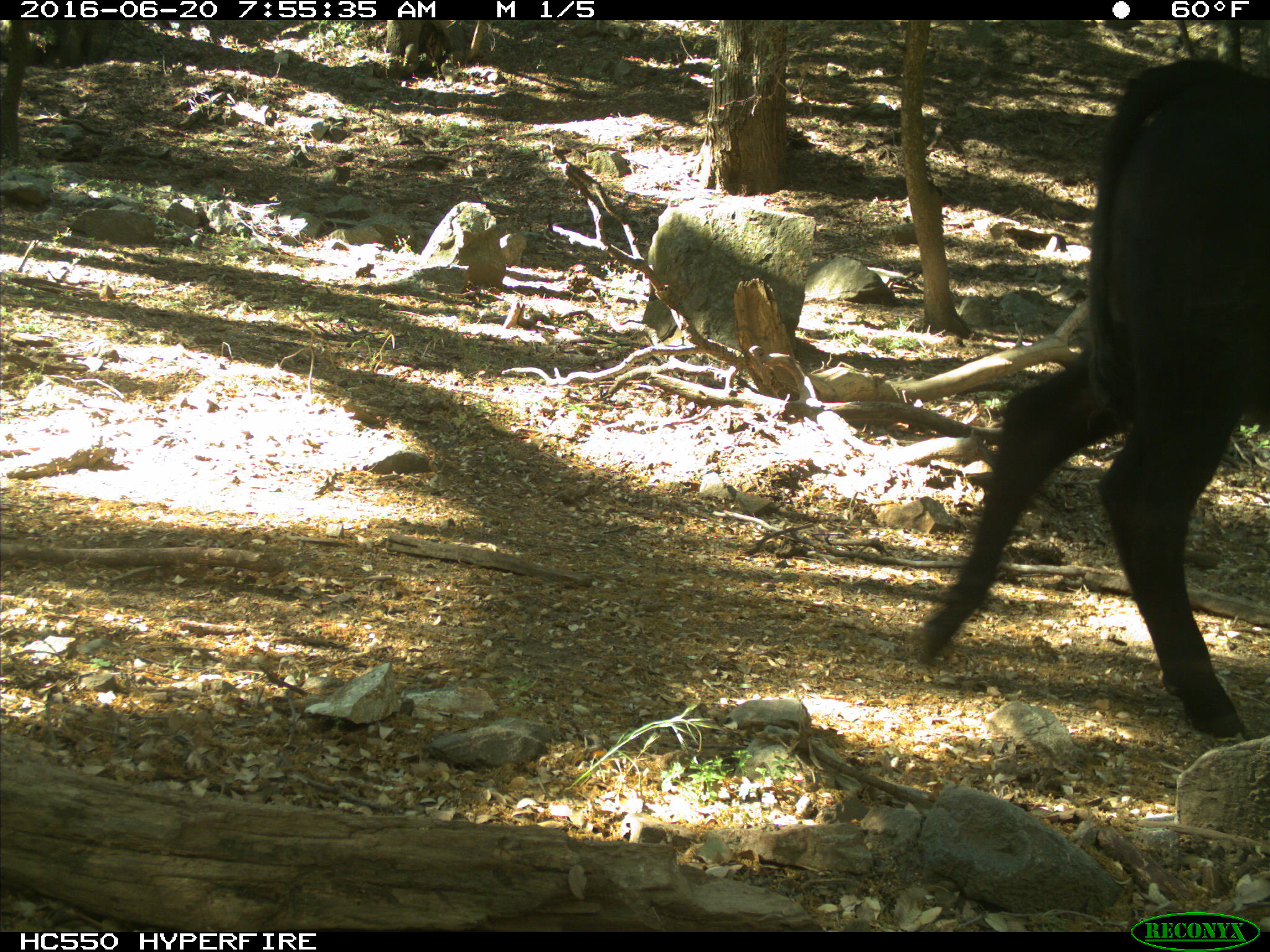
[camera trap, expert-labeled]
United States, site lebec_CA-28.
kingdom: Animalia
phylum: Chordata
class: Mammalia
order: Artiodactyla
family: Bovidae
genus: Bos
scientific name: Bos taurus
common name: domestic cow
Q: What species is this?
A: Bos taurus (domestic cow).